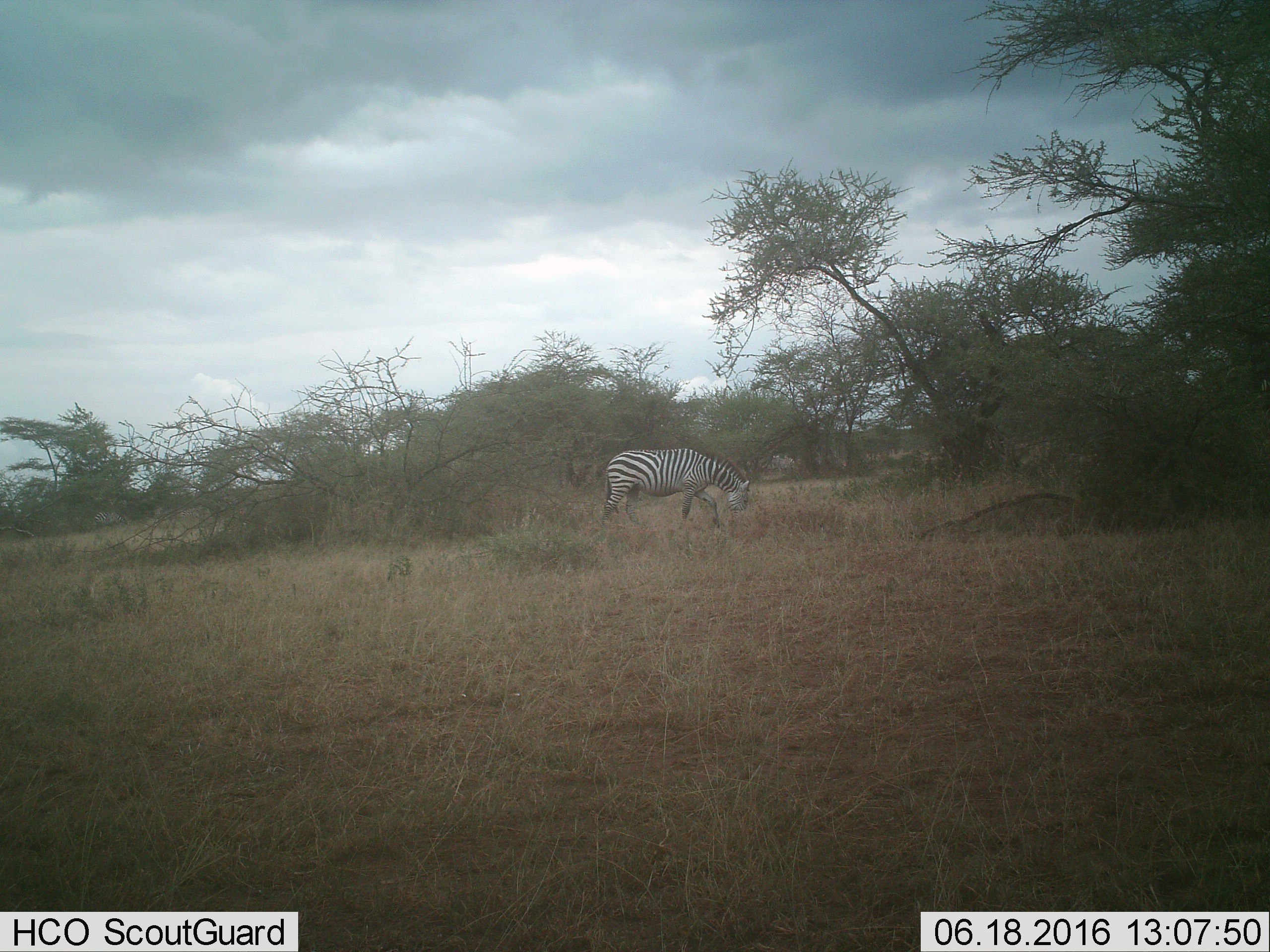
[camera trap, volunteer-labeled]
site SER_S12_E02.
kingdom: Animalia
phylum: Chordata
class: Mammalia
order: Perissodactyla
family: Equidae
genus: Equus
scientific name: Equus quagga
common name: plains zebra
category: zebraplains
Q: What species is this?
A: Zebraplains (plains zebra) (Equus quagga).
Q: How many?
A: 1.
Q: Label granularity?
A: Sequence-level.